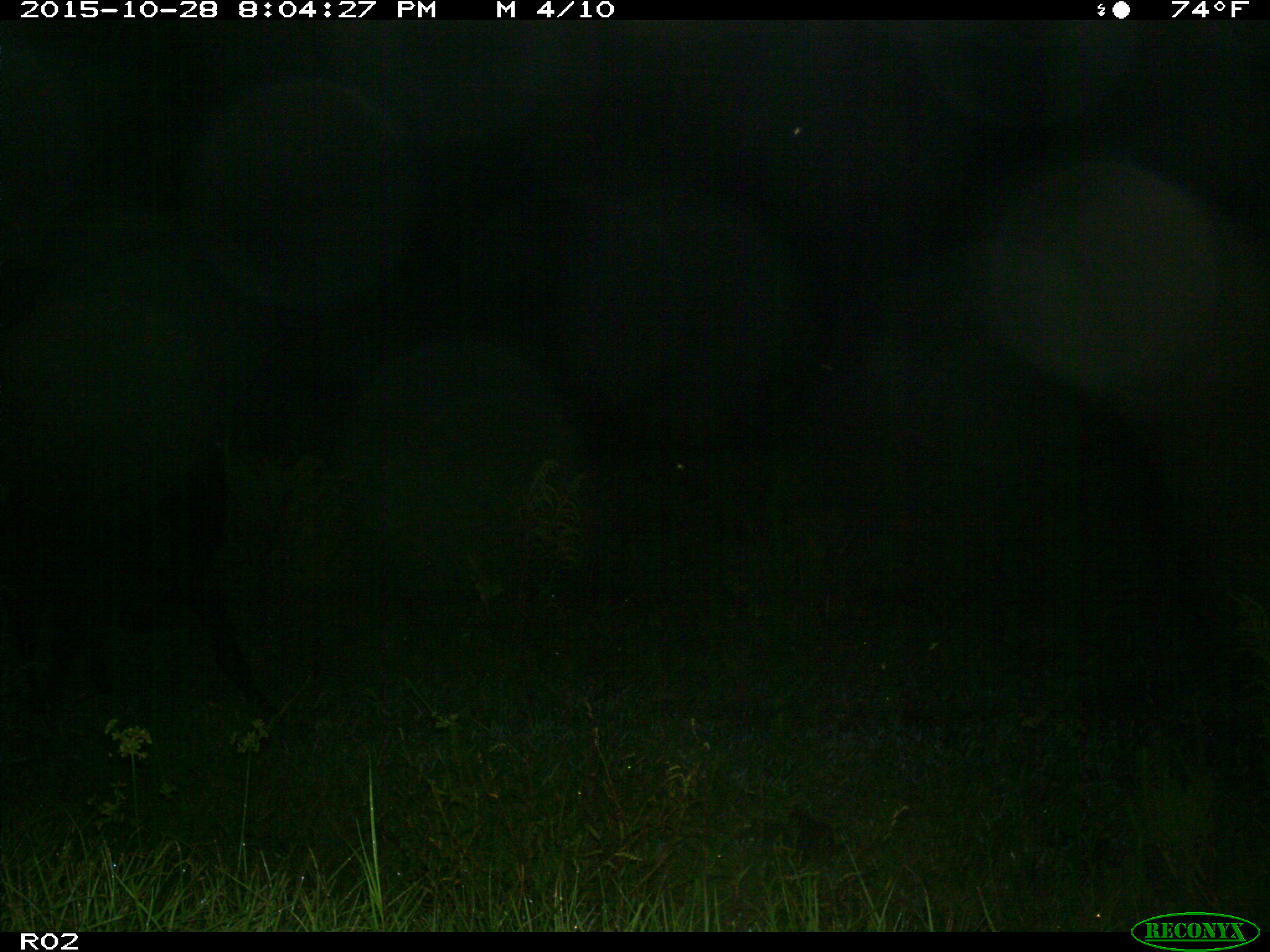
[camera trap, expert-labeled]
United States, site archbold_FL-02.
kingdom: Animalia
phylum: Chordata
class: Mammalia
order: Artiodactyla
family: Bovidae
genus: Bos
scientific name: Bos taurus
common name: domestic cow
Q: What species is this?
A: Bos taurus (domestic cow).